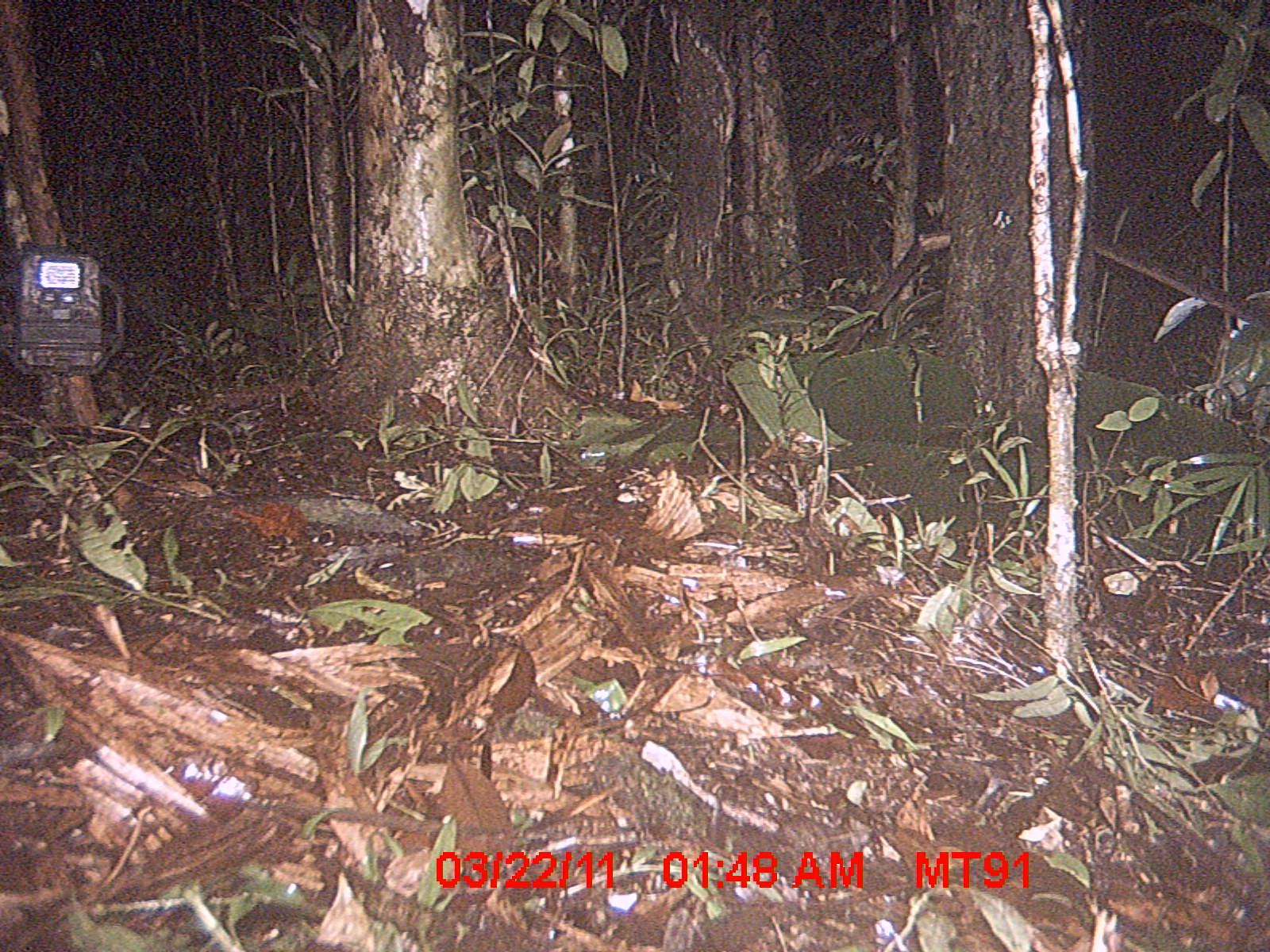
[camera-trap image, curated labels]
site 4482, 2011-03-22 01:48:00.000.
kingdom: Animalia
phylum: Chordata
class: Mammalia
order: Carnivora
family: Eupleridae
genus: Cryptoprocta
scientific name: Cryptoprocta ferox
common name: fossa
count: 1